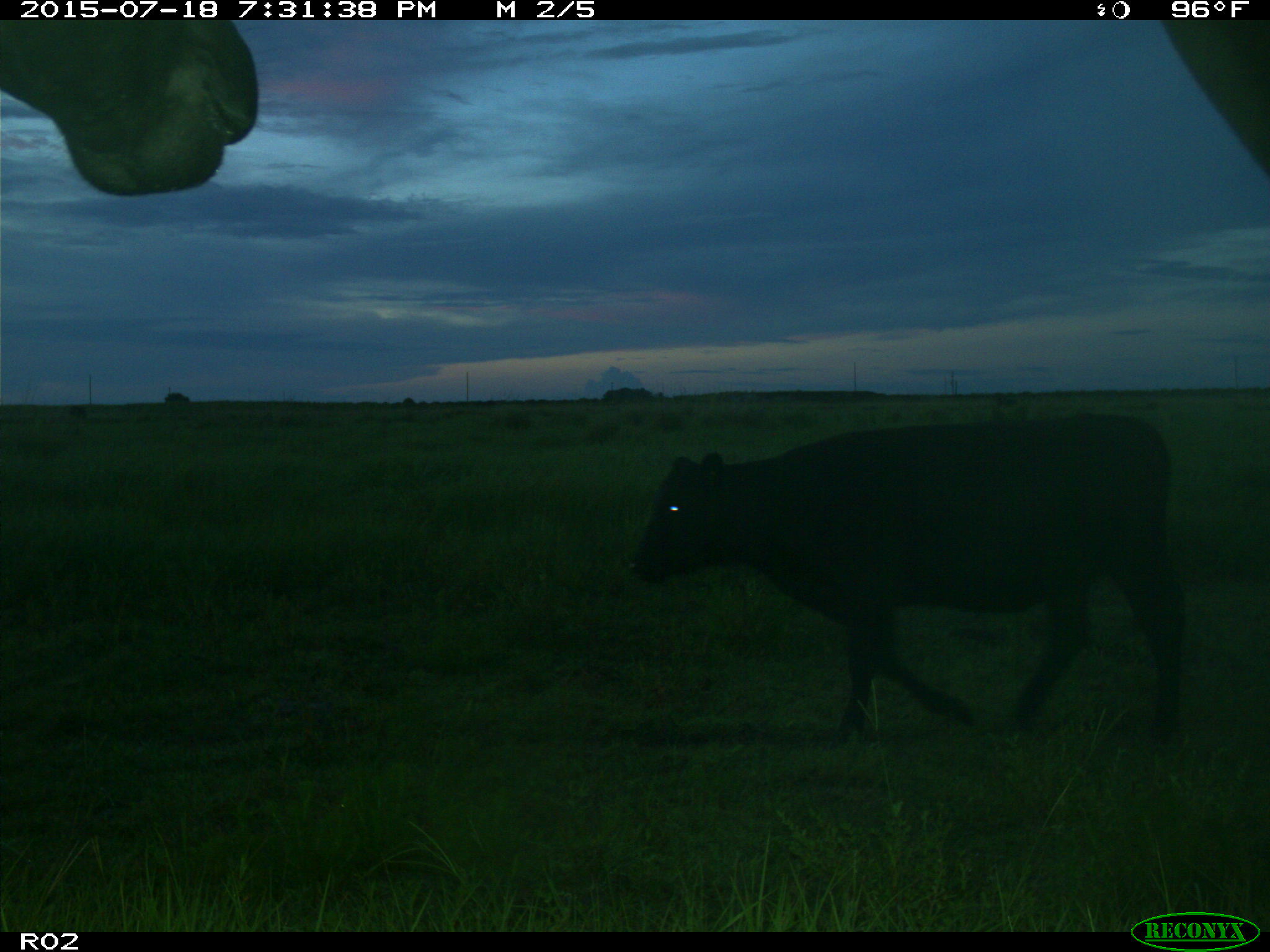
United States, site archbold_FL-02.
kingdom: Animalia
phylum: Chordata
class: Mammalia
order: Artiodactyla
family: Bovidae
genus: Bos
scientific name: Bos taurus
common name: domestic cow